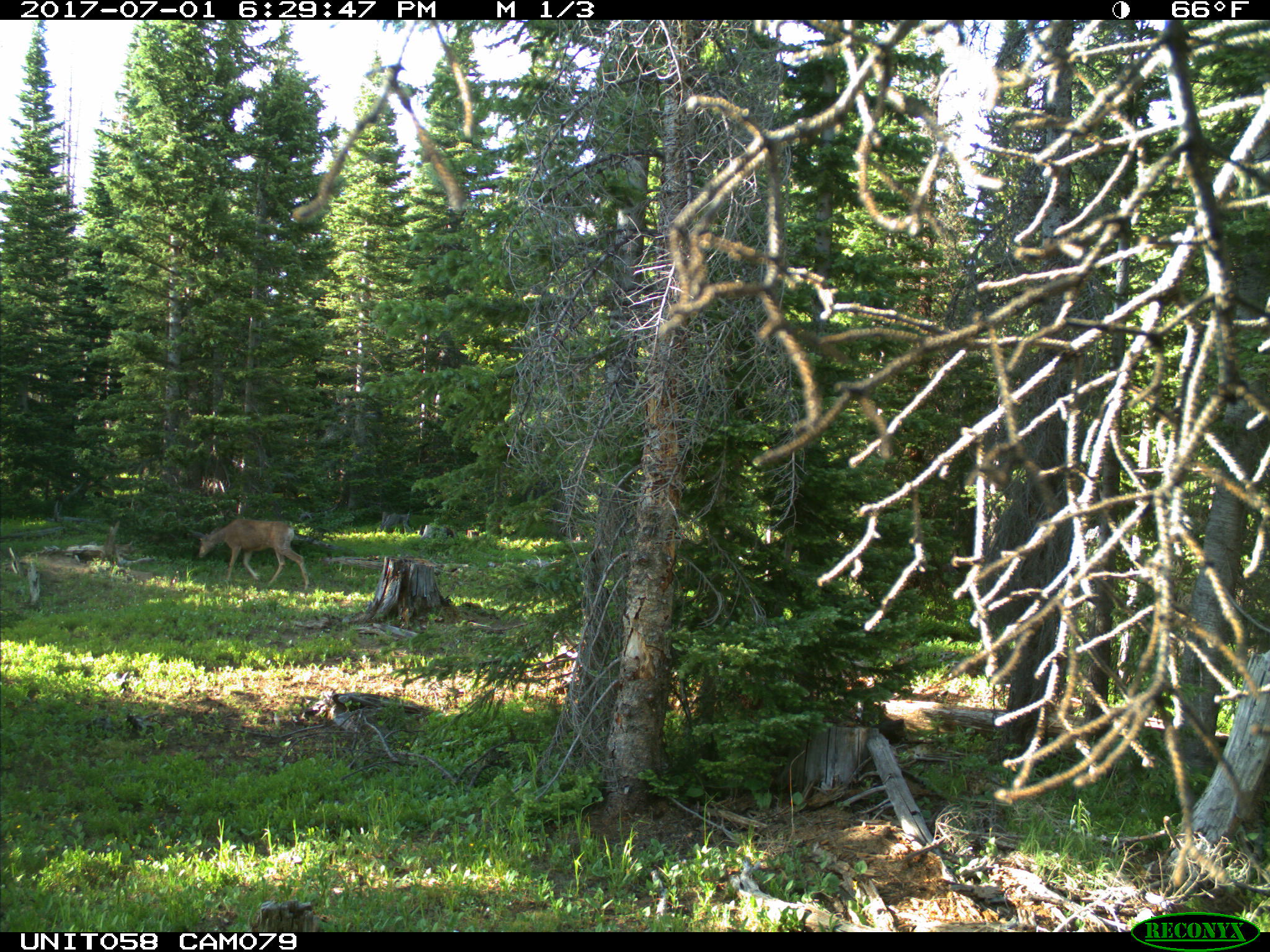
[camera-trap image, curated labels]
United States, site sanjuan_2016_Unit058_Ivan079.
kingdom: Animalia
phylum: Chordata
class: Mammalia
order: Artiodactyla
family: Cervidae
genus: Odocoileus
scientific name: Odocoileus hemionus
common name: mule deer